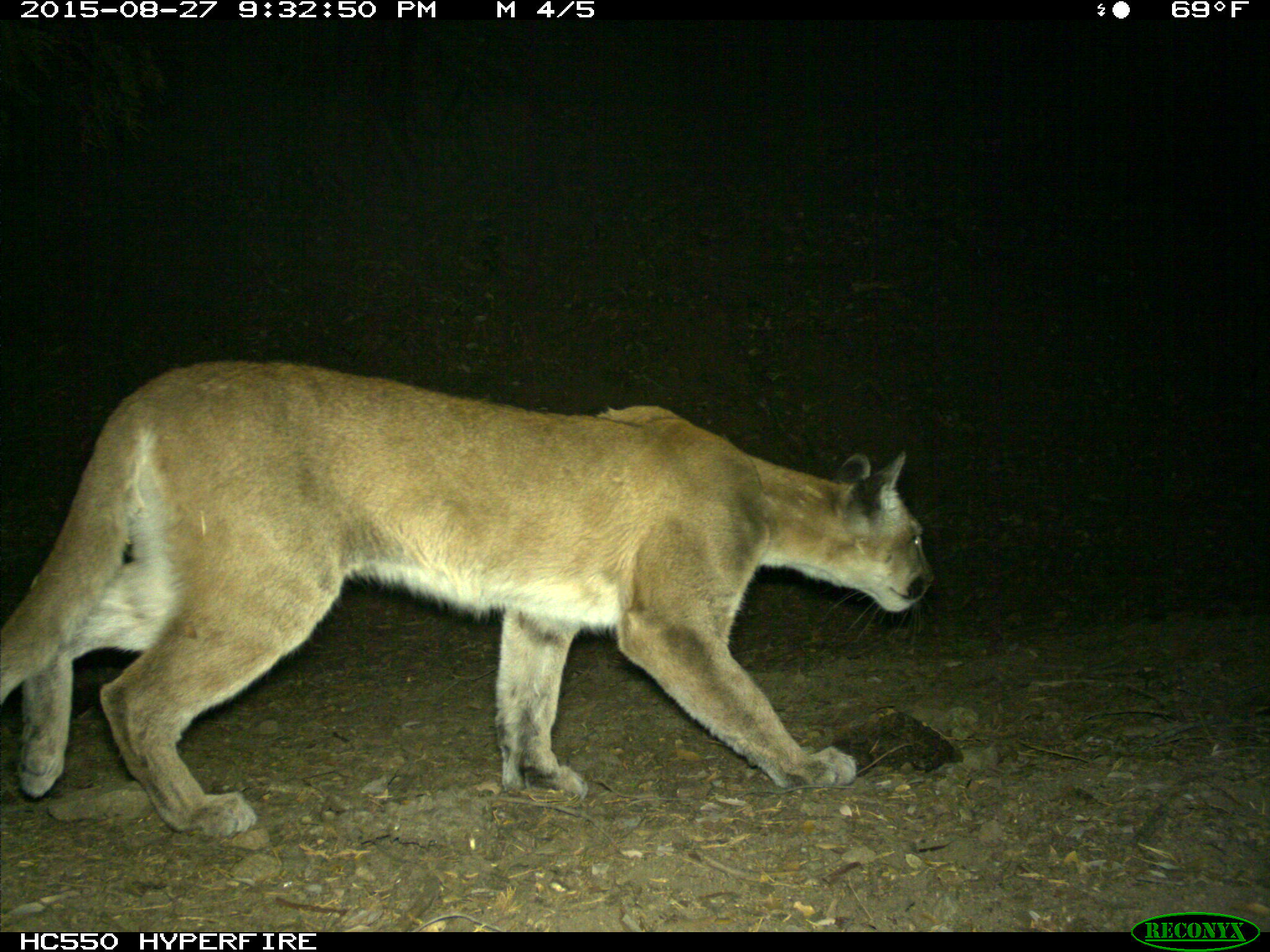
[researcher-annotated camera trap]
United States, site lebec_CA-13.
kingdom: Animalia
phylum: Chordata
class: Mammalia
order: Carnivora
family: Felidae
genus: Puma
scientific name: Puma concolor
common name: mountain lion